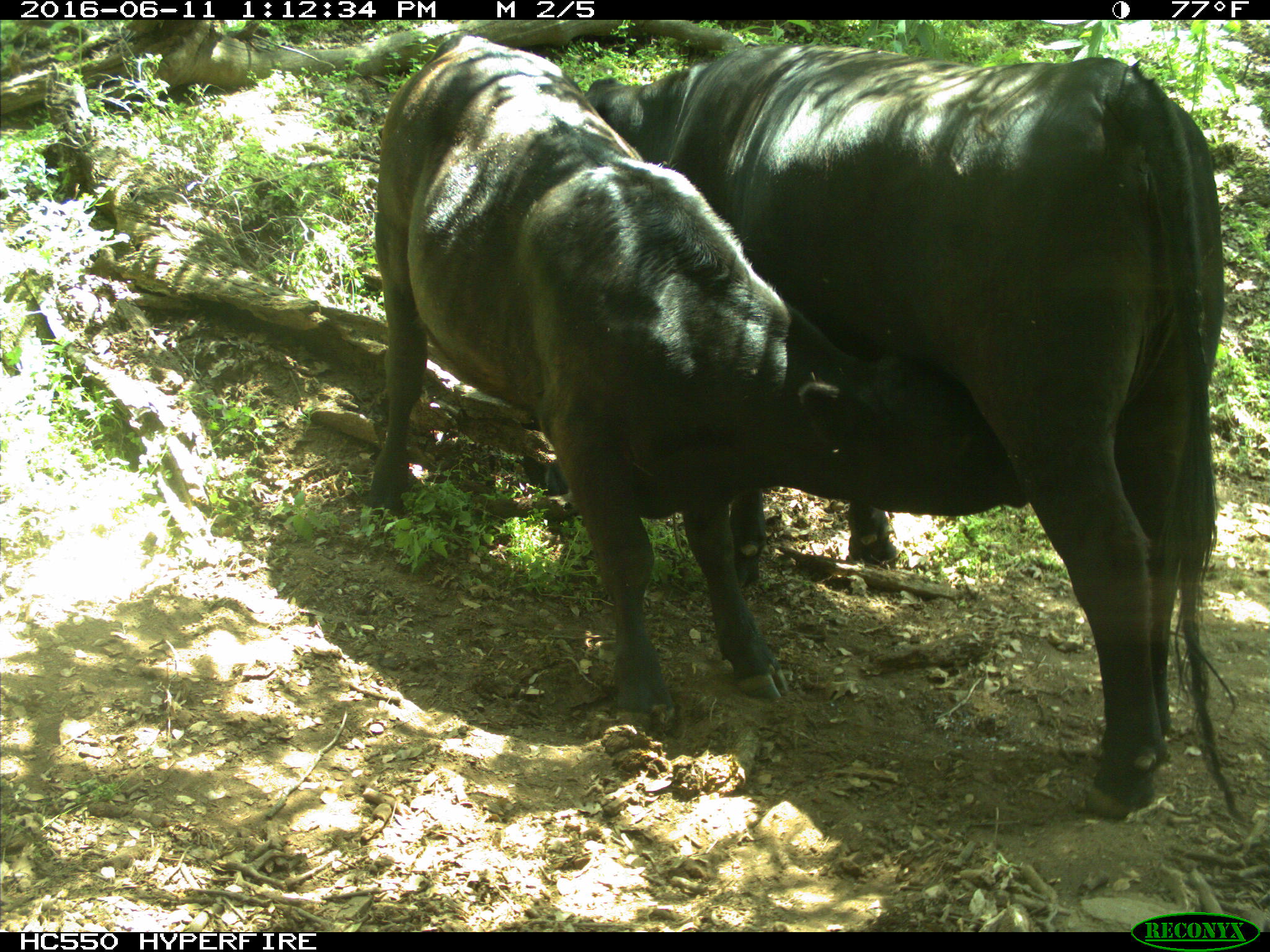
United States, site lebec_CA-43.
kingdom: Animalia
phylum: Chordata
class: Mammalia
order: Artiodactyla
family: Bovidae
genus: Bos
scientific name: Bos taurus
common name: domestic cow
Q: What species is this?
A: Bos taurus (domestic cow).